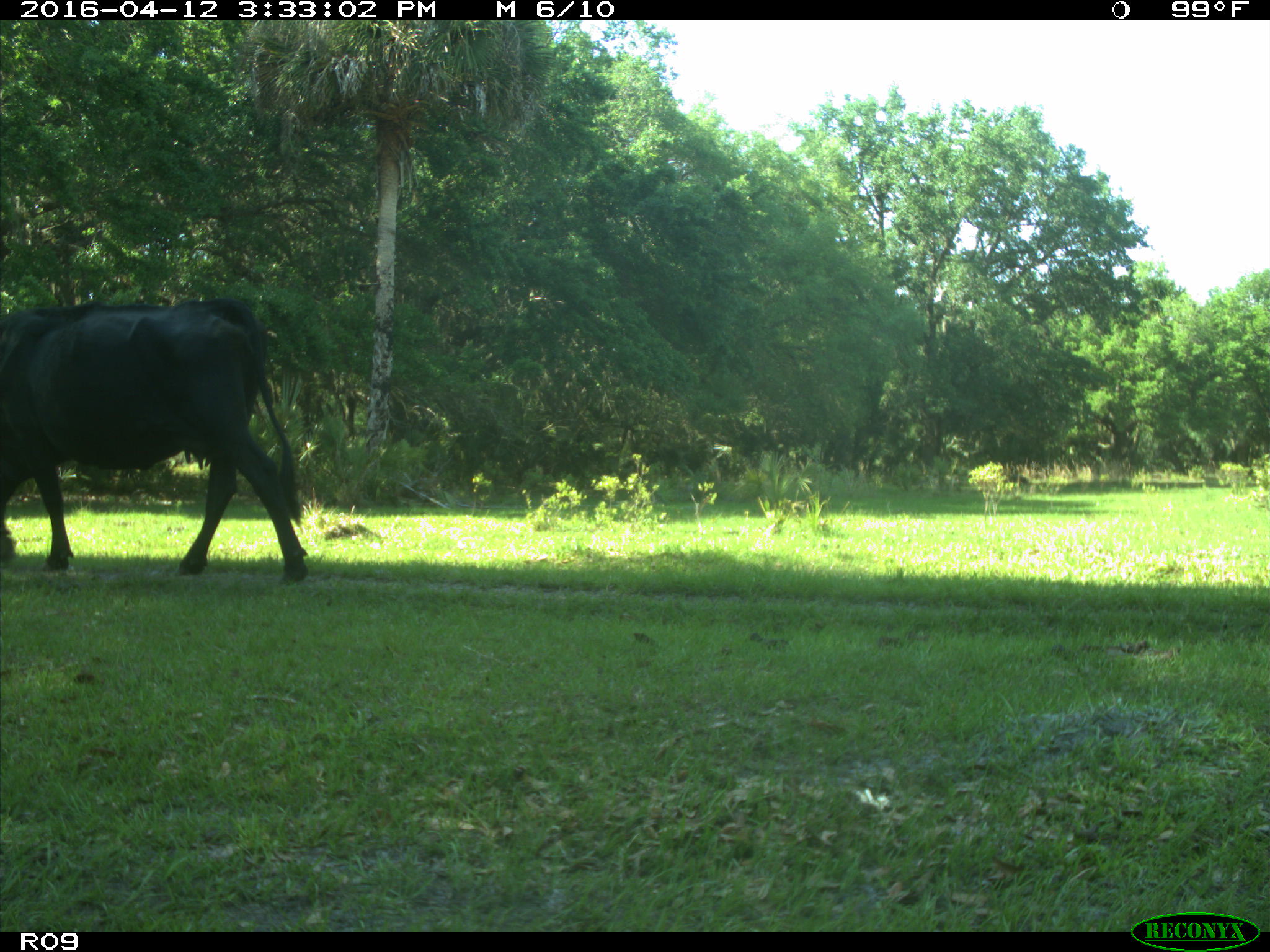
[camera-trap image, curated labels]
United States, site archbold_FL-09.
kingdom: Animalia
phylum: Chordata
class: Mammalia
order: Artiodactyla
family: Bovidae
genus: Bos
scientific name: Bos taurus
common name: domestic cow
Bos taurus (domestic cow).